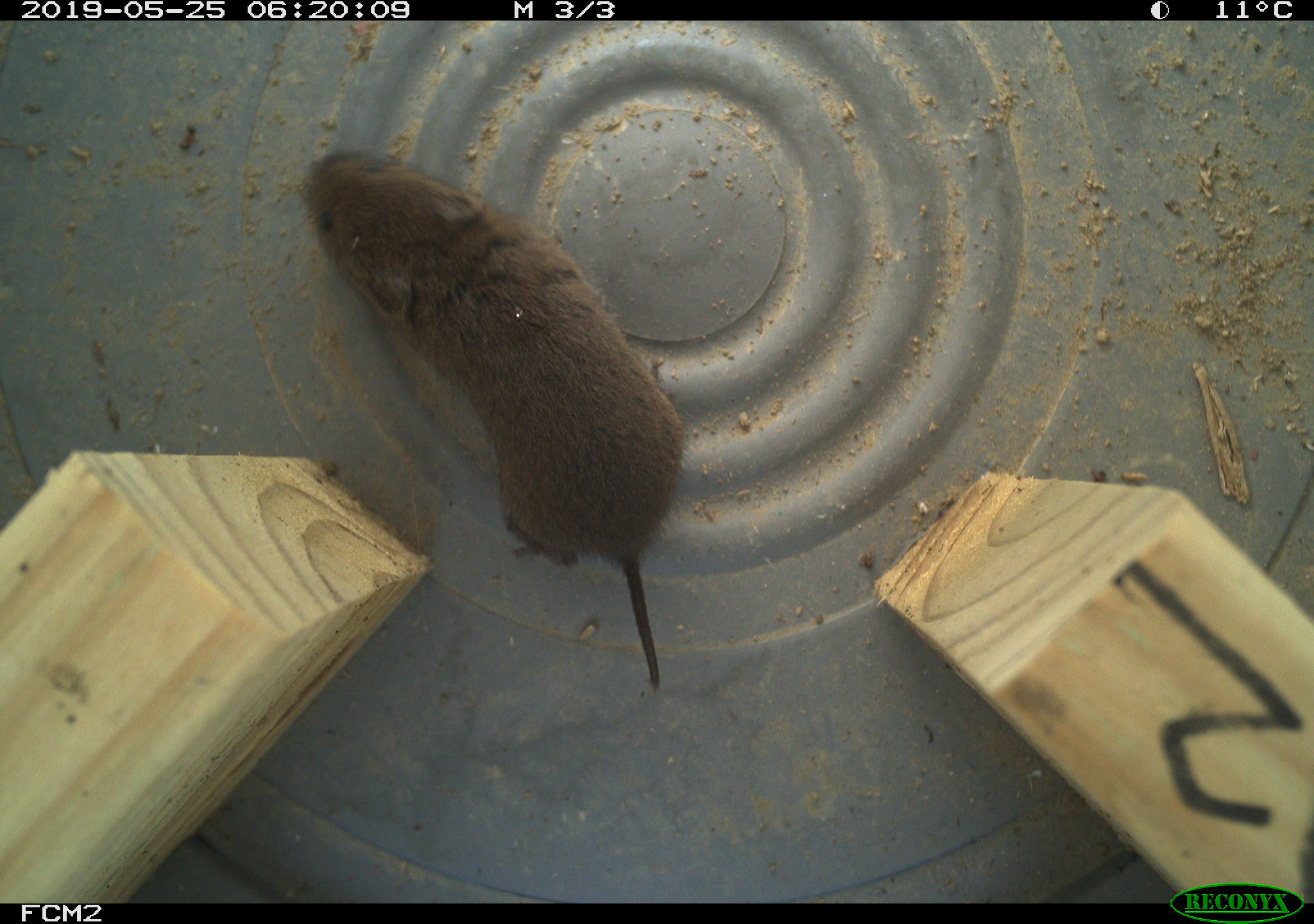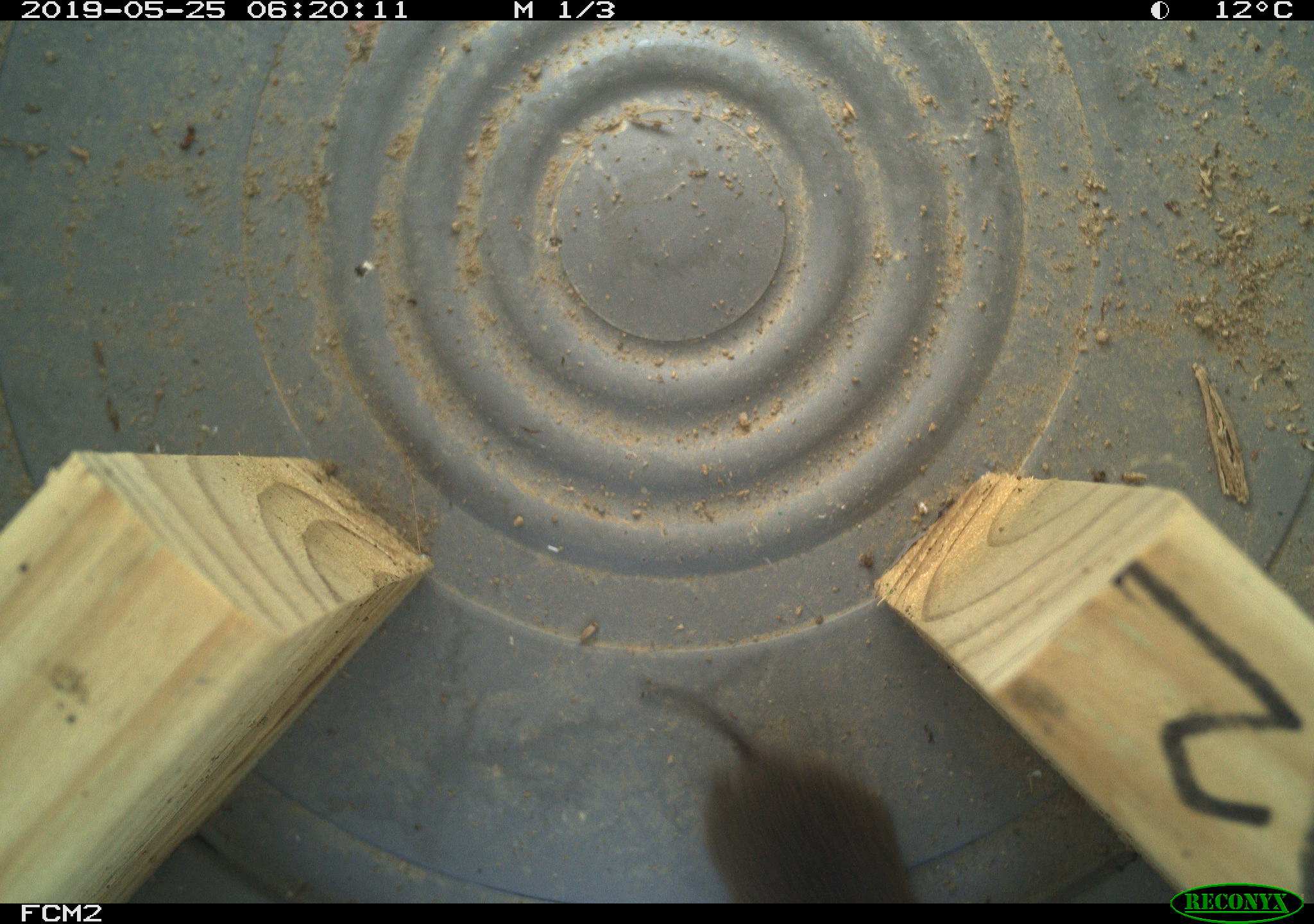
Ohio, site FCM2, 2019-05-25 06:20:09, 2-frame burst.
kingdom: Animalia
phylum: Chordata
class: Mammalia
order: Rodentia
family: Cricetidae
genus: Microtus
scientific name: Microtus pennsylvanicus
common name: meadow vole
Meadow vole (Microtus pennsylvanicus).